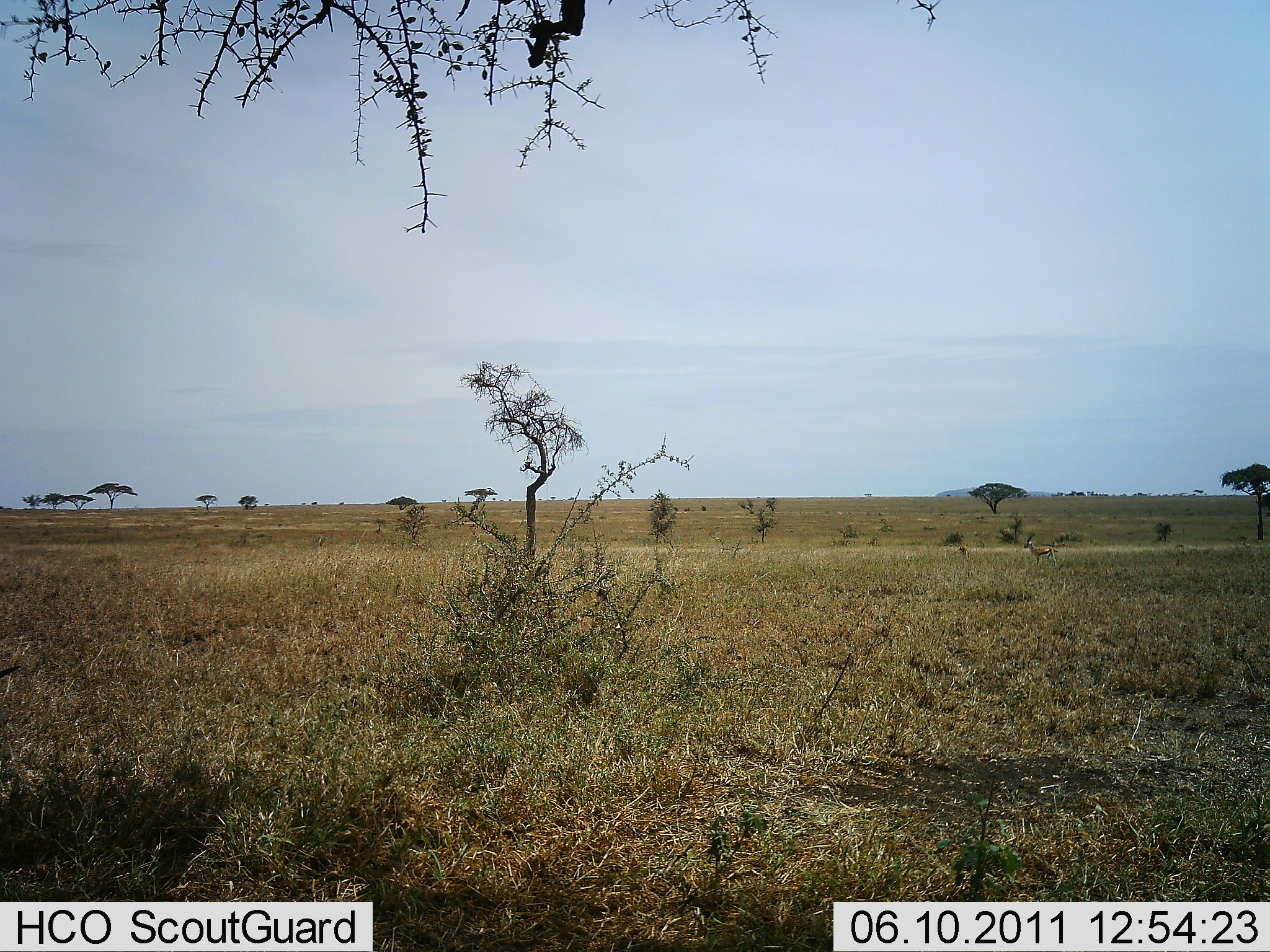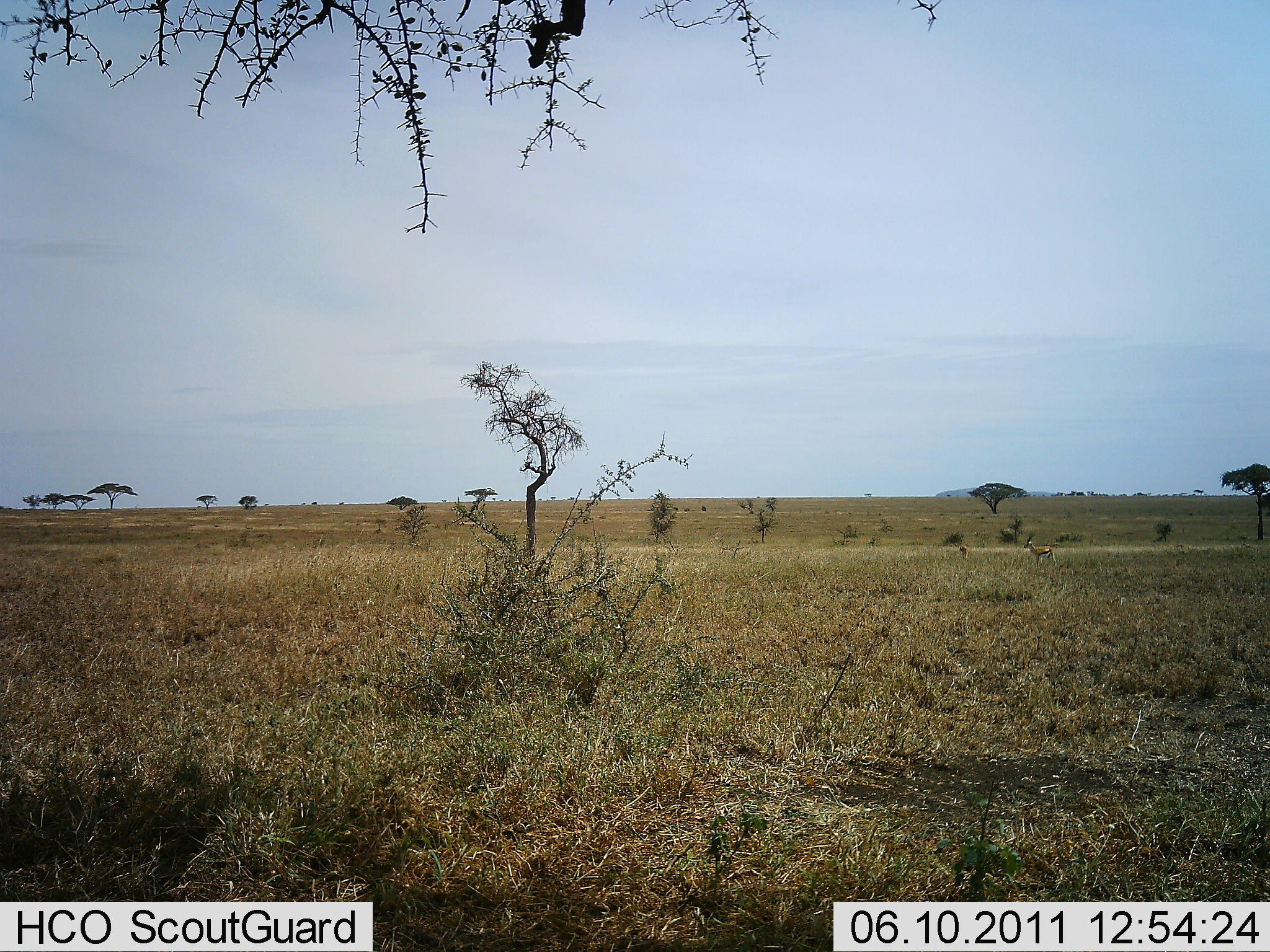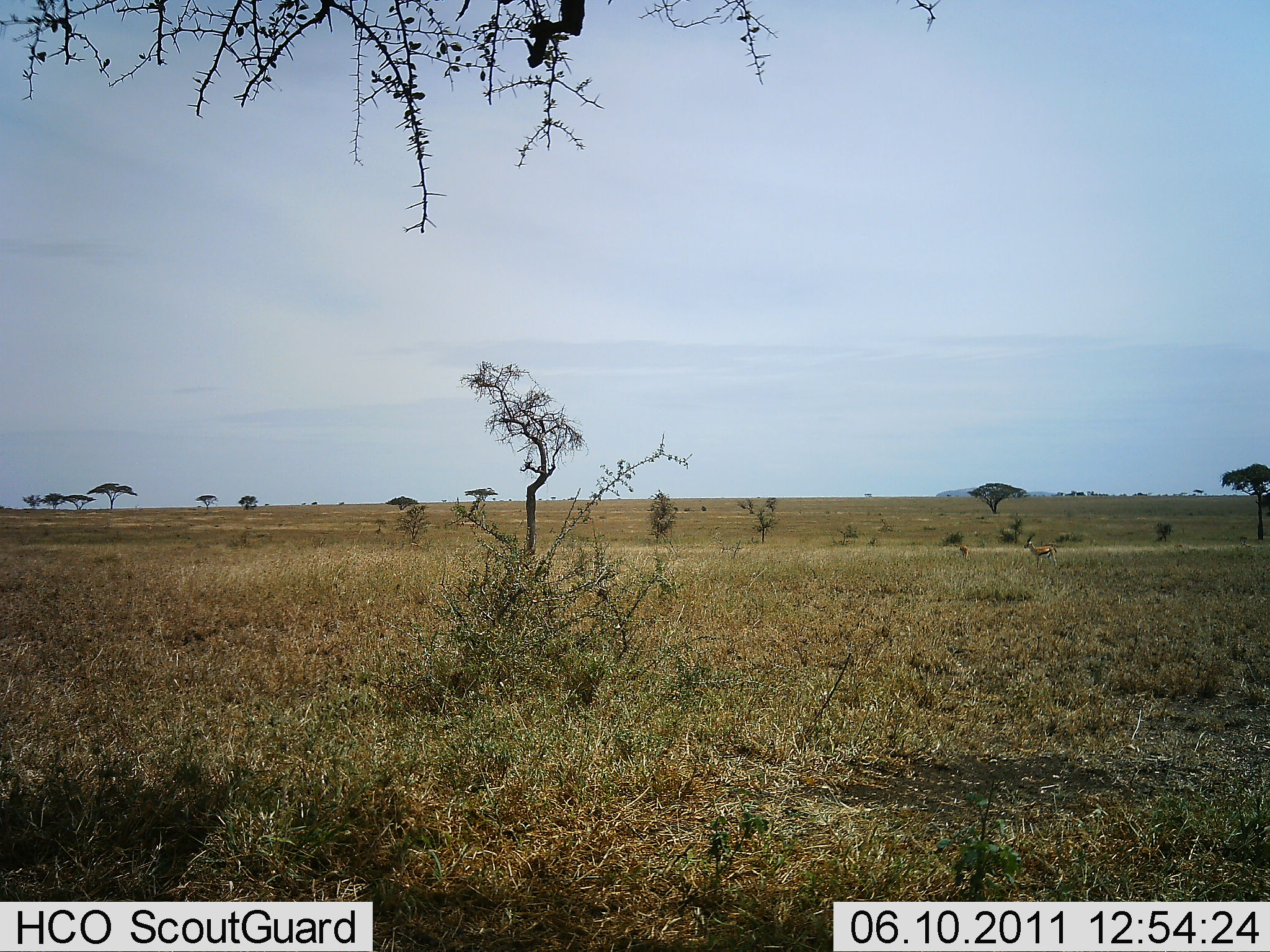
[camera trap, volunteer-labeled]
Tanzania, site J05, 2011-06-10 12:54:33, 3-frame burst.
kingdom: Animalia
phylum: Chordata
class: Mammalia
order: Artiodactyla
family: Bovidae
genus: Eudorcas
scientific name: Eudorcas thomsonii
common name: thomson's gazelle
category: gazellethomsons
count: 2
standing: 100%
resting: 0%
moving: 17%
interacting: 0%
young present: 0%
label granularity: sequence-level